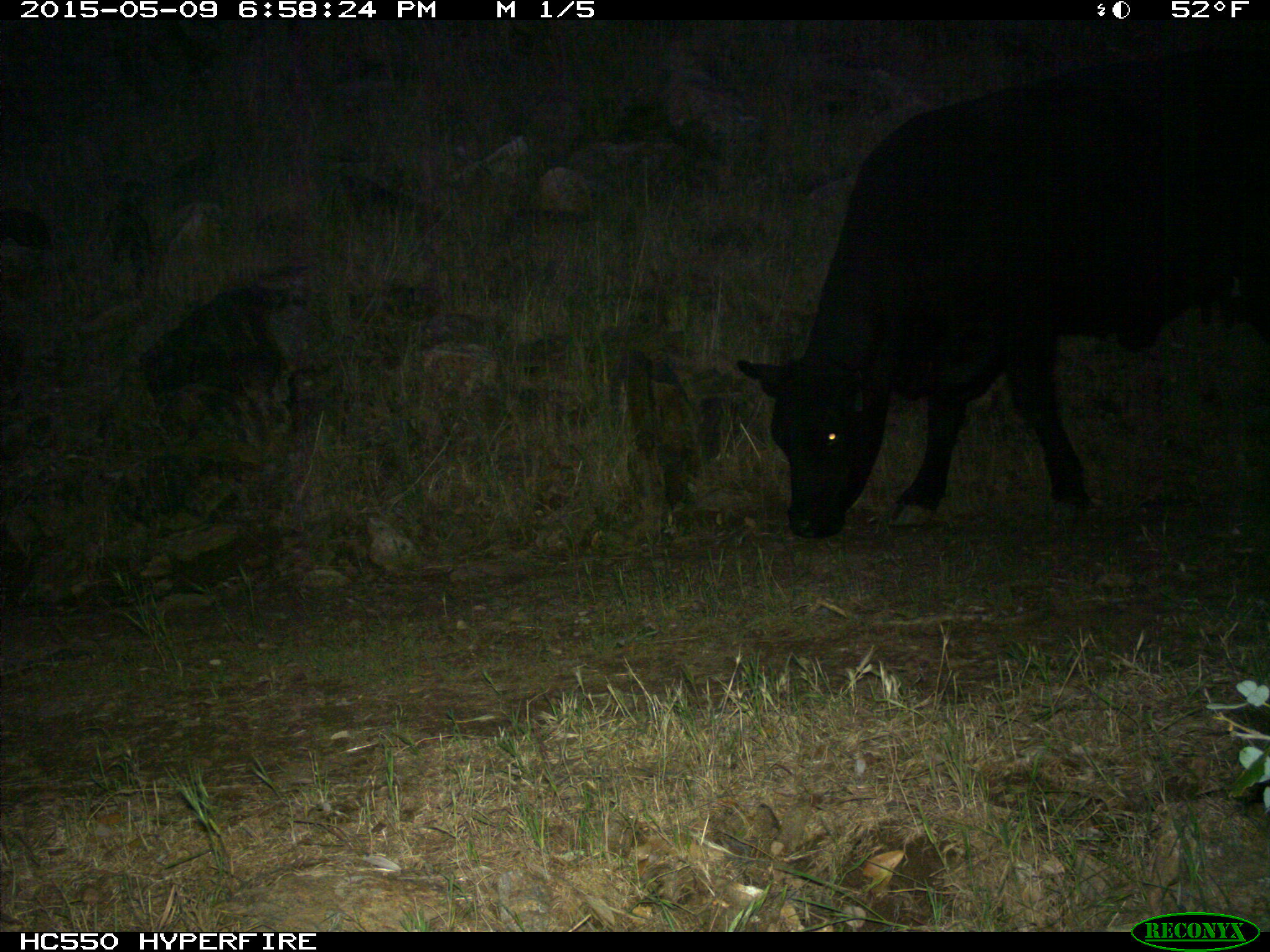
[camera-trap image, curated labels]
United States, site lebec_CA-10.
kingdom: Animalia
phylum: Chordata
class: Mammalia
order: Artiodactyla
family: Bovidae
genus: Bos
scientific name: Bos taurus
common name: domestic cow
Bos taurus (domestic cow).